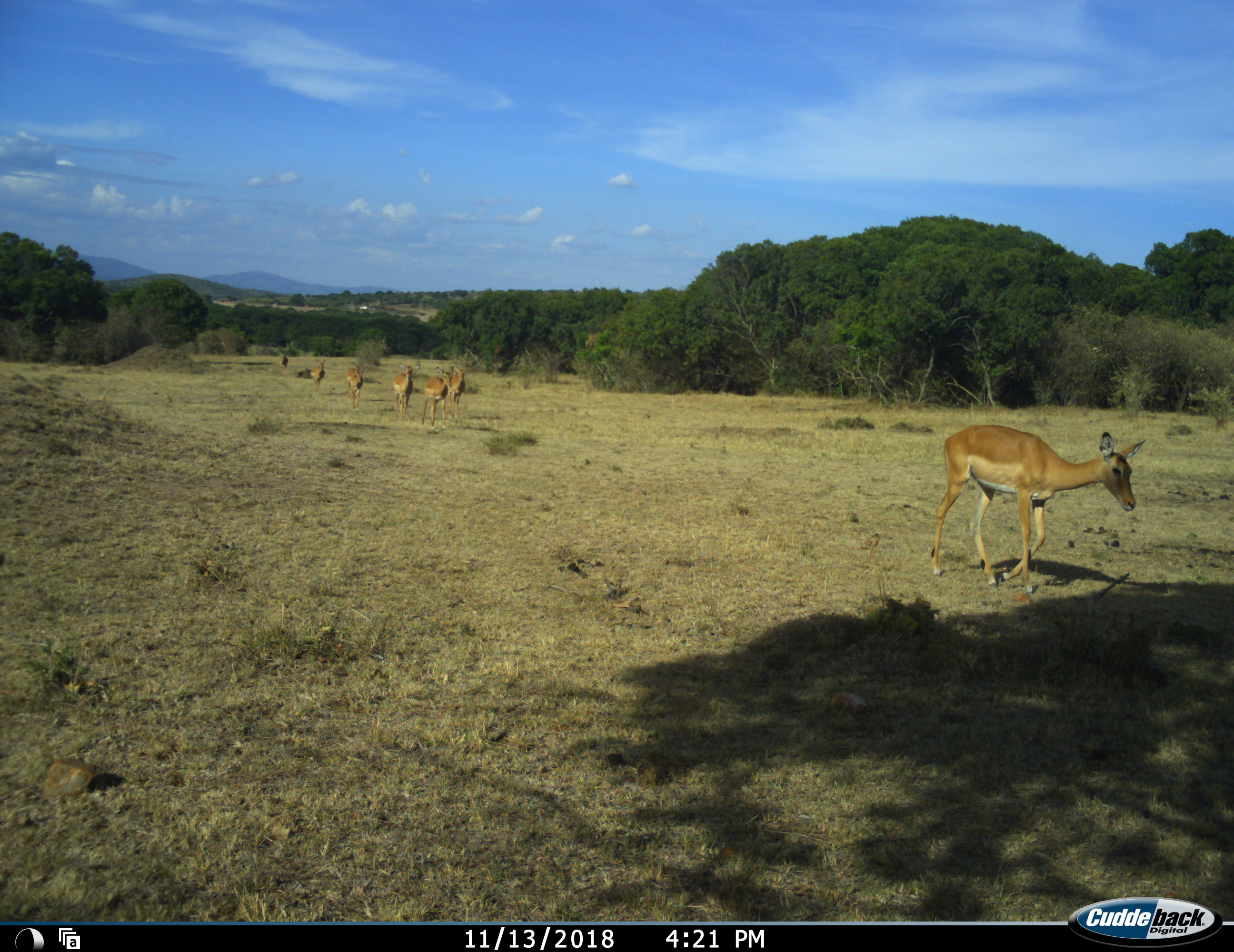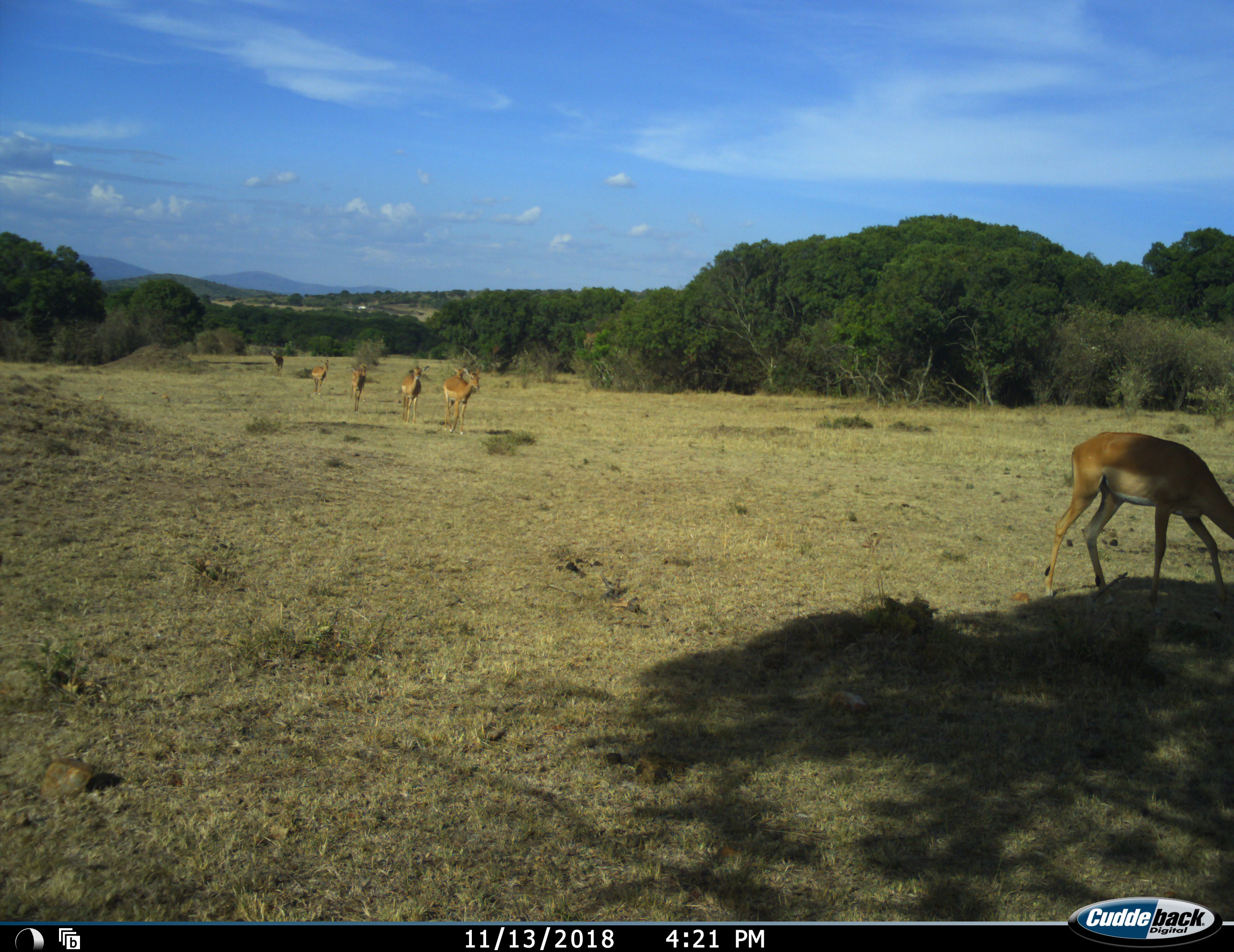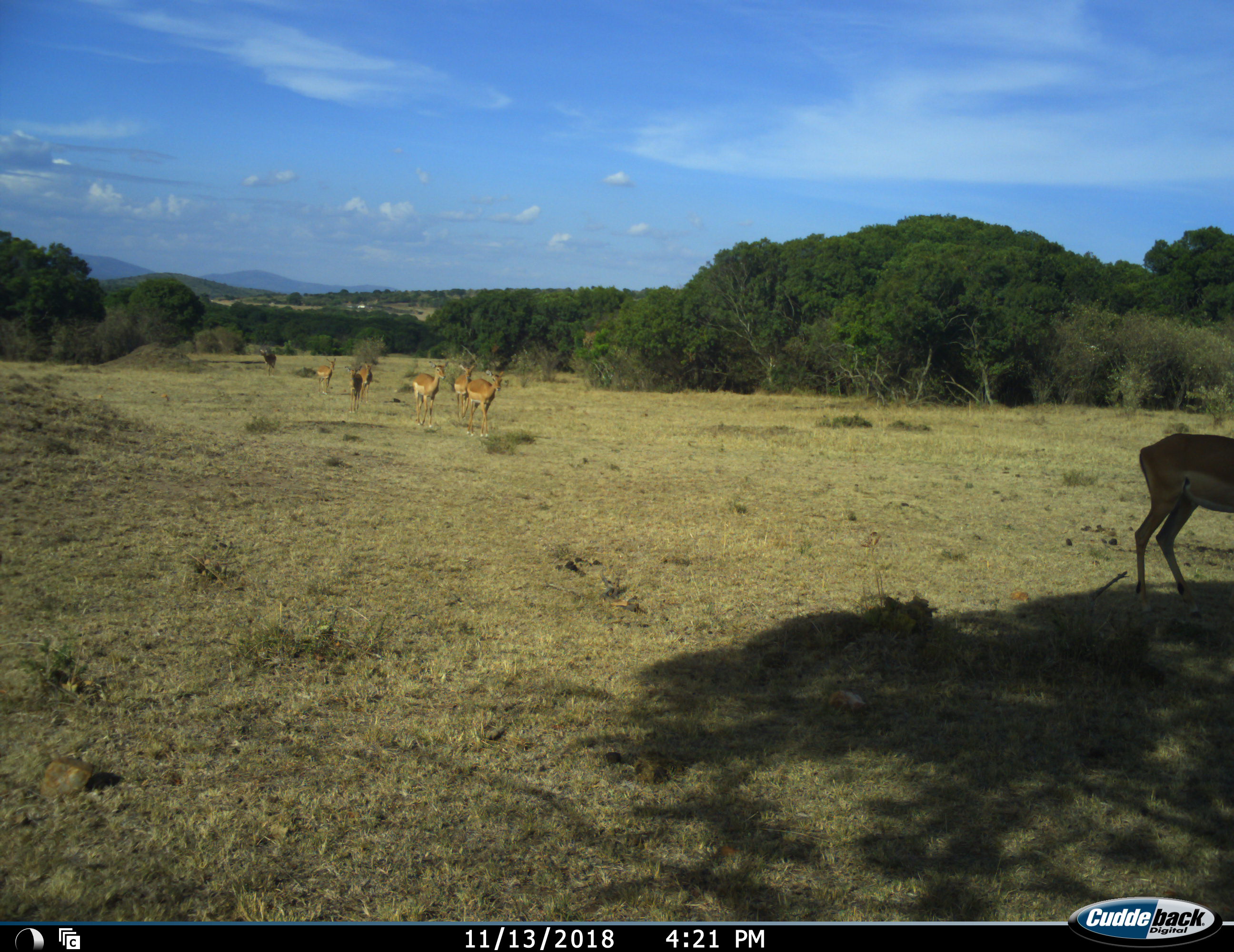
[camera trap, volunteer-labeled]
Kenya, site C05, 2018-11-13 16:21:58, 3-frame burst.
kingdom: Animalia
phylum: Chordata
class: Mammalia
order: Artiodactyla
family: Bovidae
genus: Aepyceros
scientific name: Aepyceros melampus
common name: impala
Impala (Aepyceros melampus), count 7. Behavior (volunteer vote fractions): standing 0%, resting 0%, moving 100%, interacting 0%. Young present (vote fraction): 0%. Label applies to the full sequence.